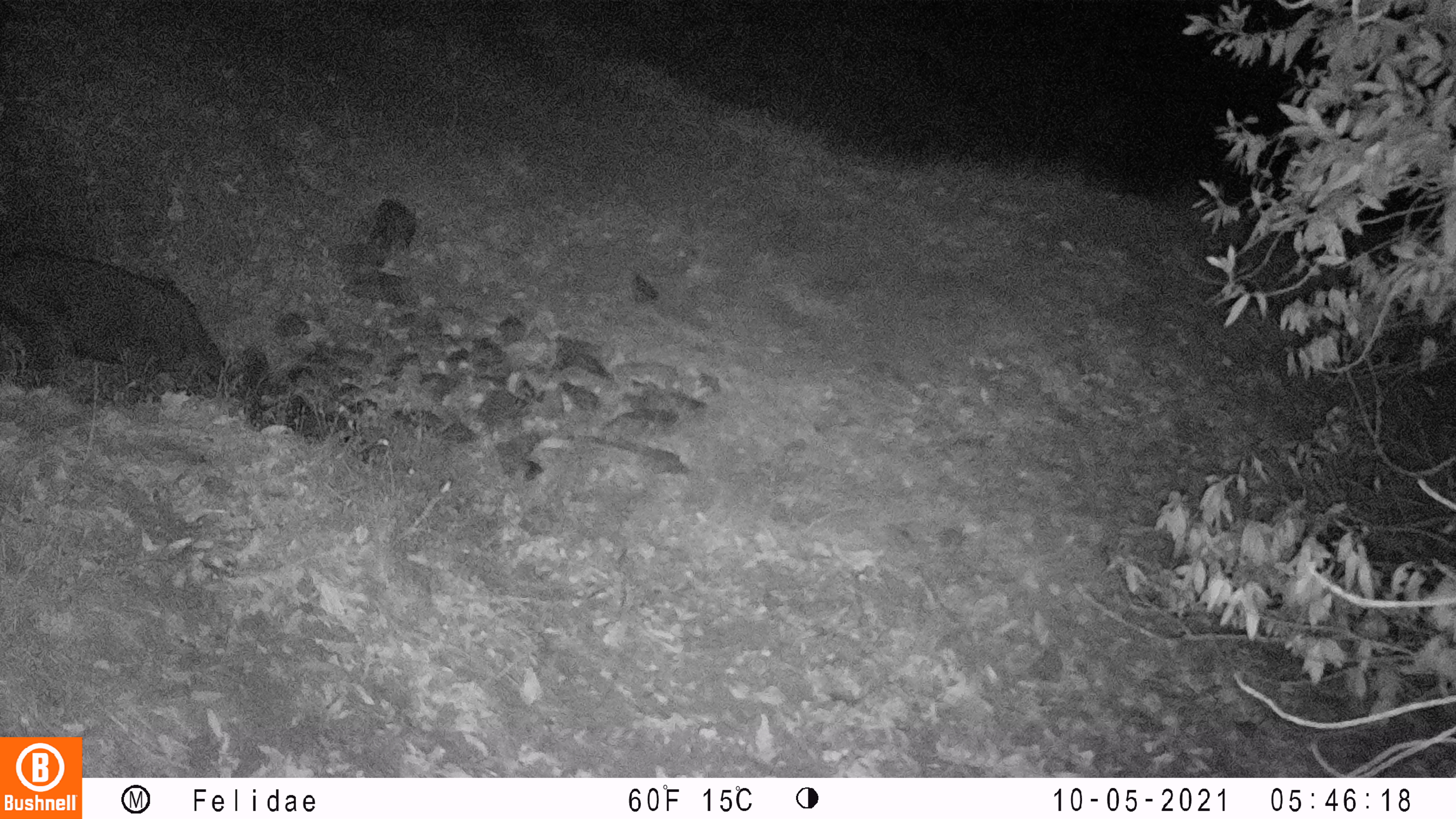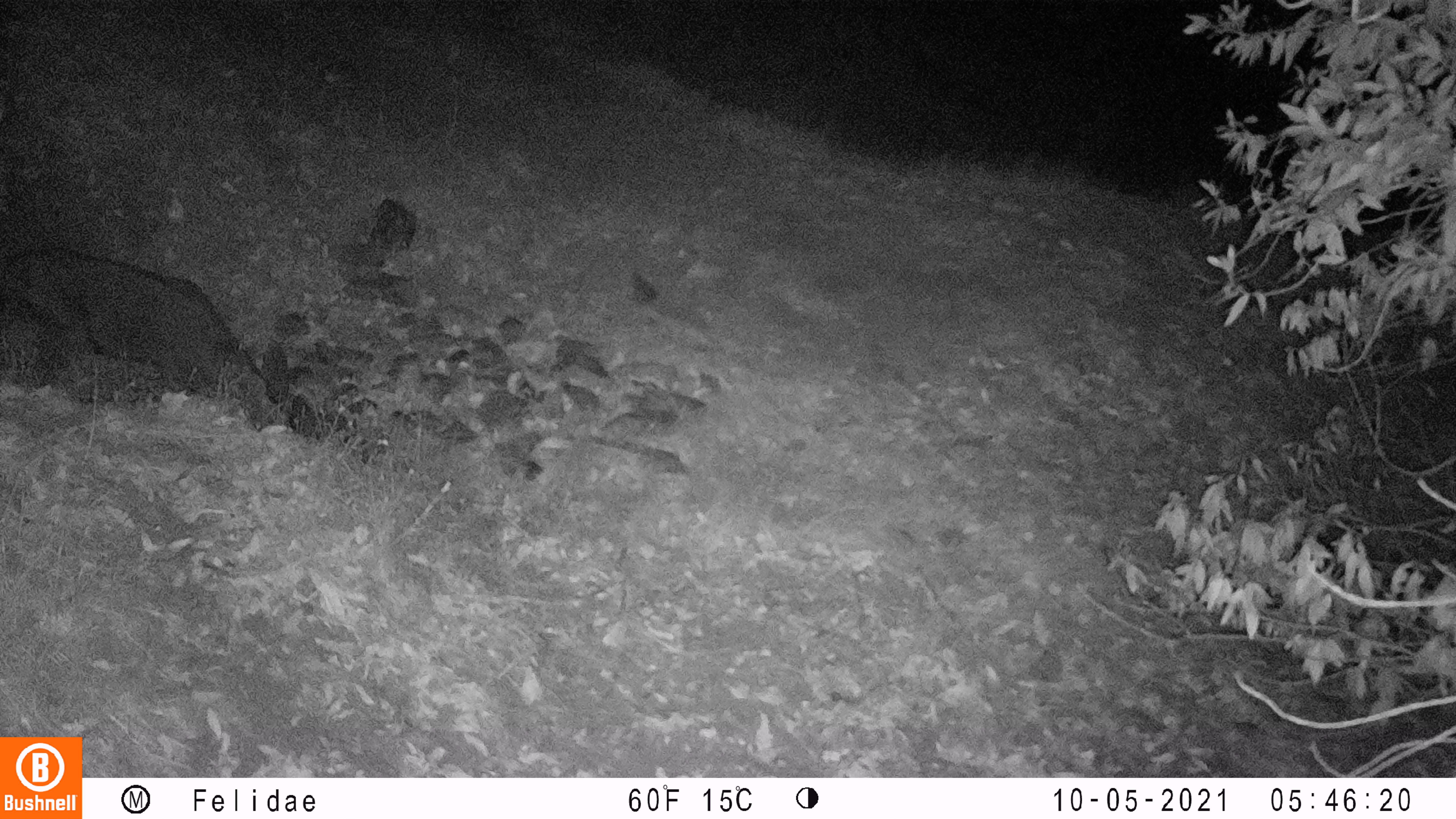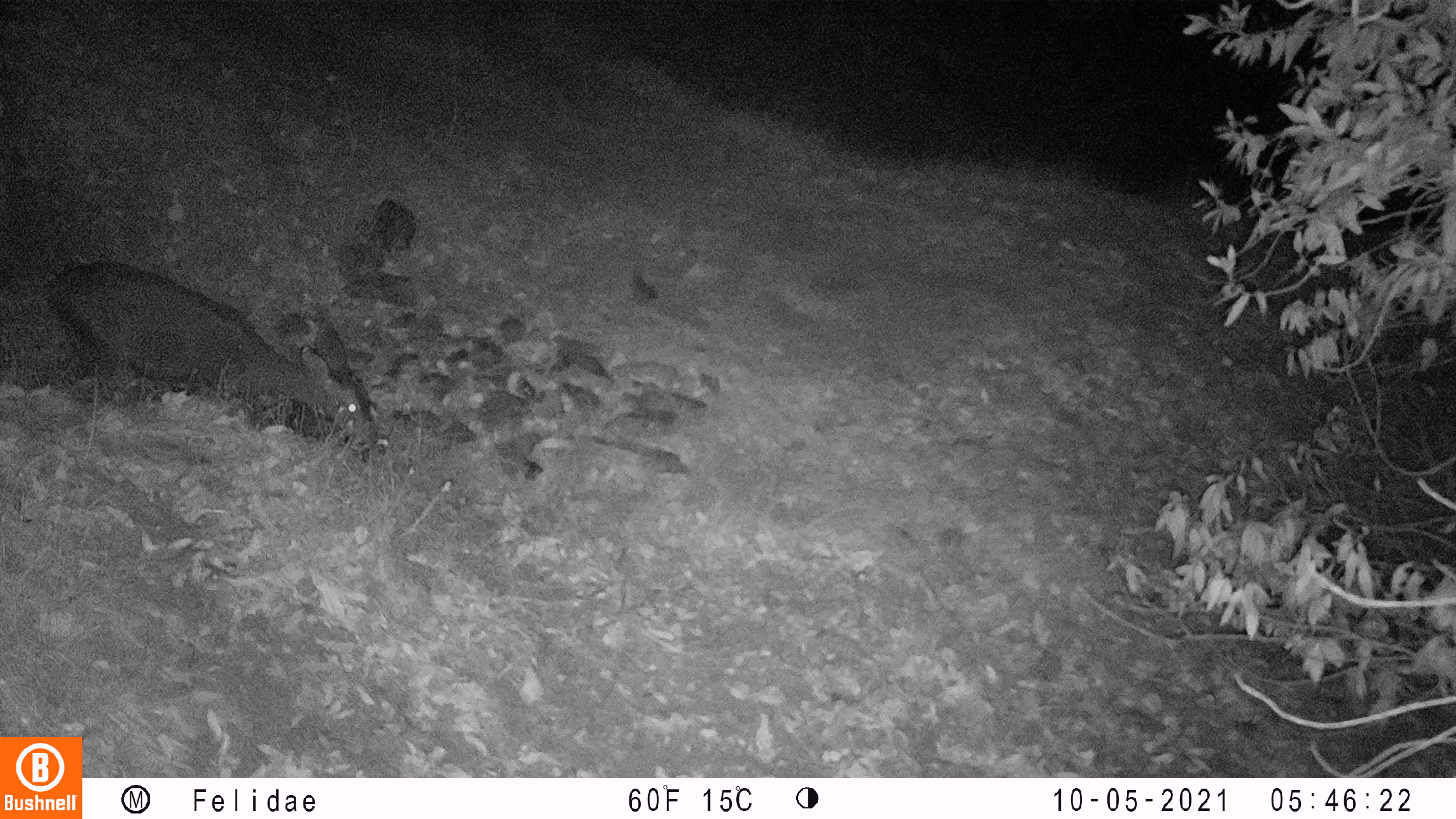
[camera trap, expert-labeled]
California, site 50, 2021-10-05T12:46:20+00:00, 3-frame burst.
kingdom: Animalia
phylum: Chordata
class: Mammalia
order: Artiodactyla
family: Cervidae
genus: Odocoileus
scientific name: Odocoileus hemionus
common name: mule deer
Mule deer (Odocoileus hemionus).